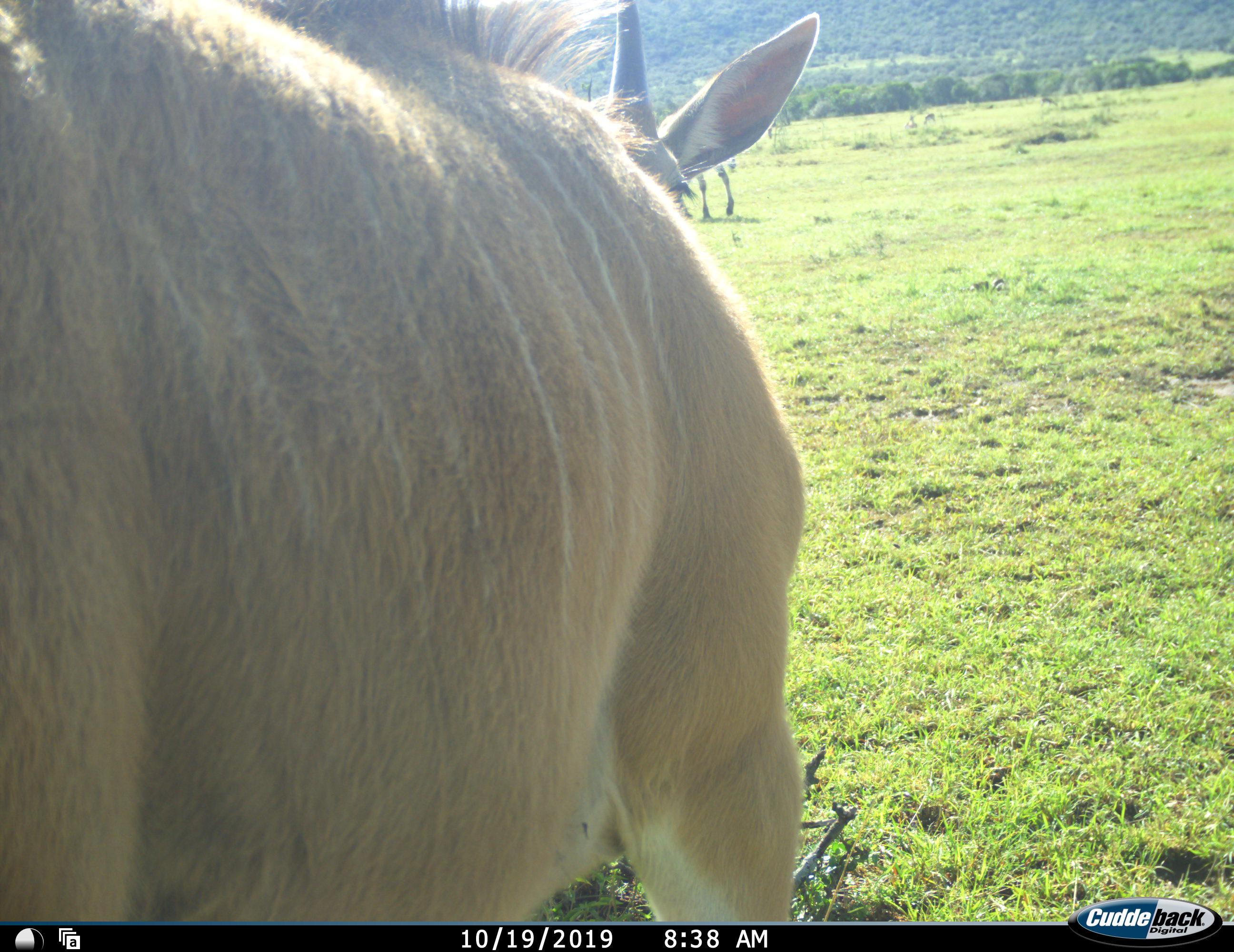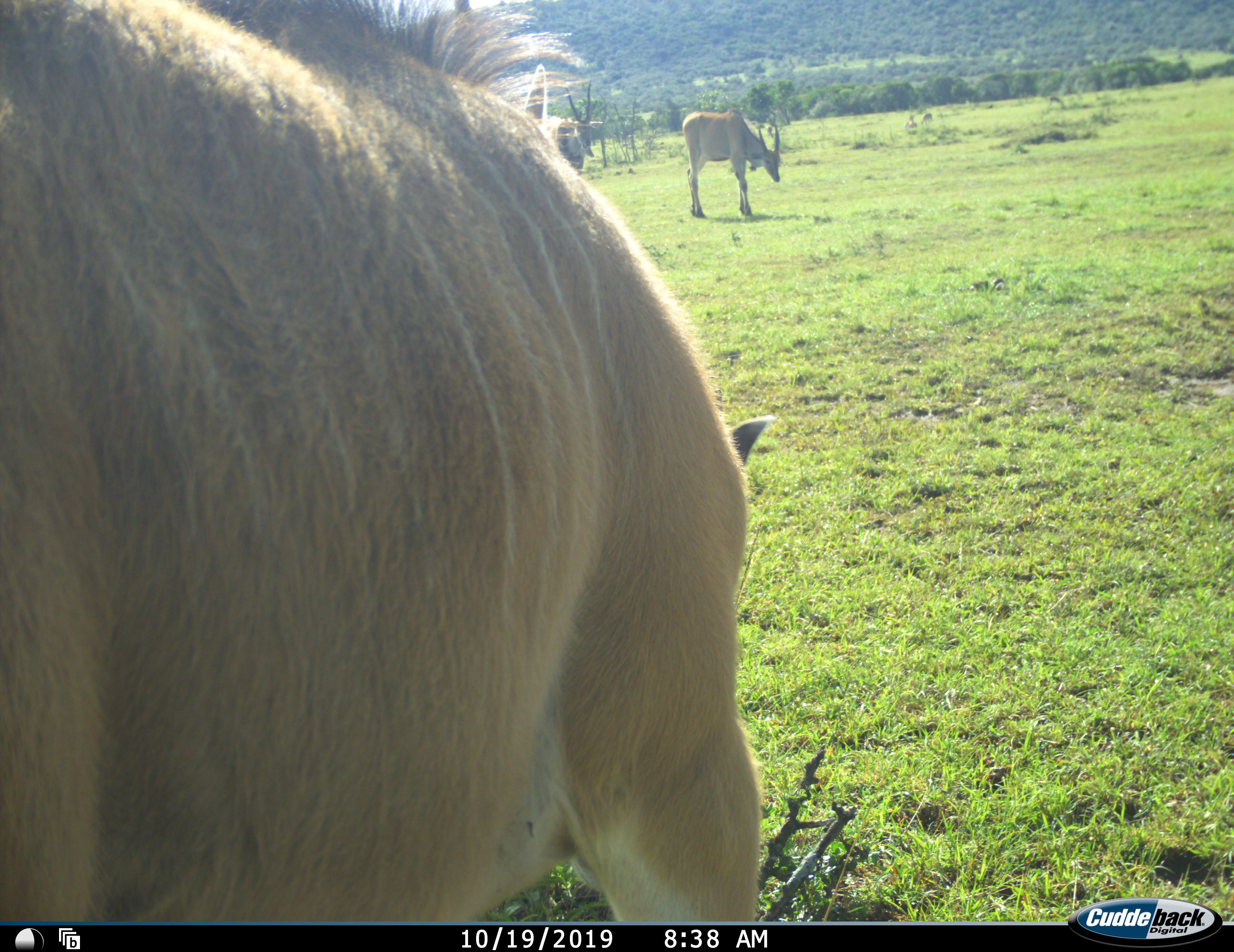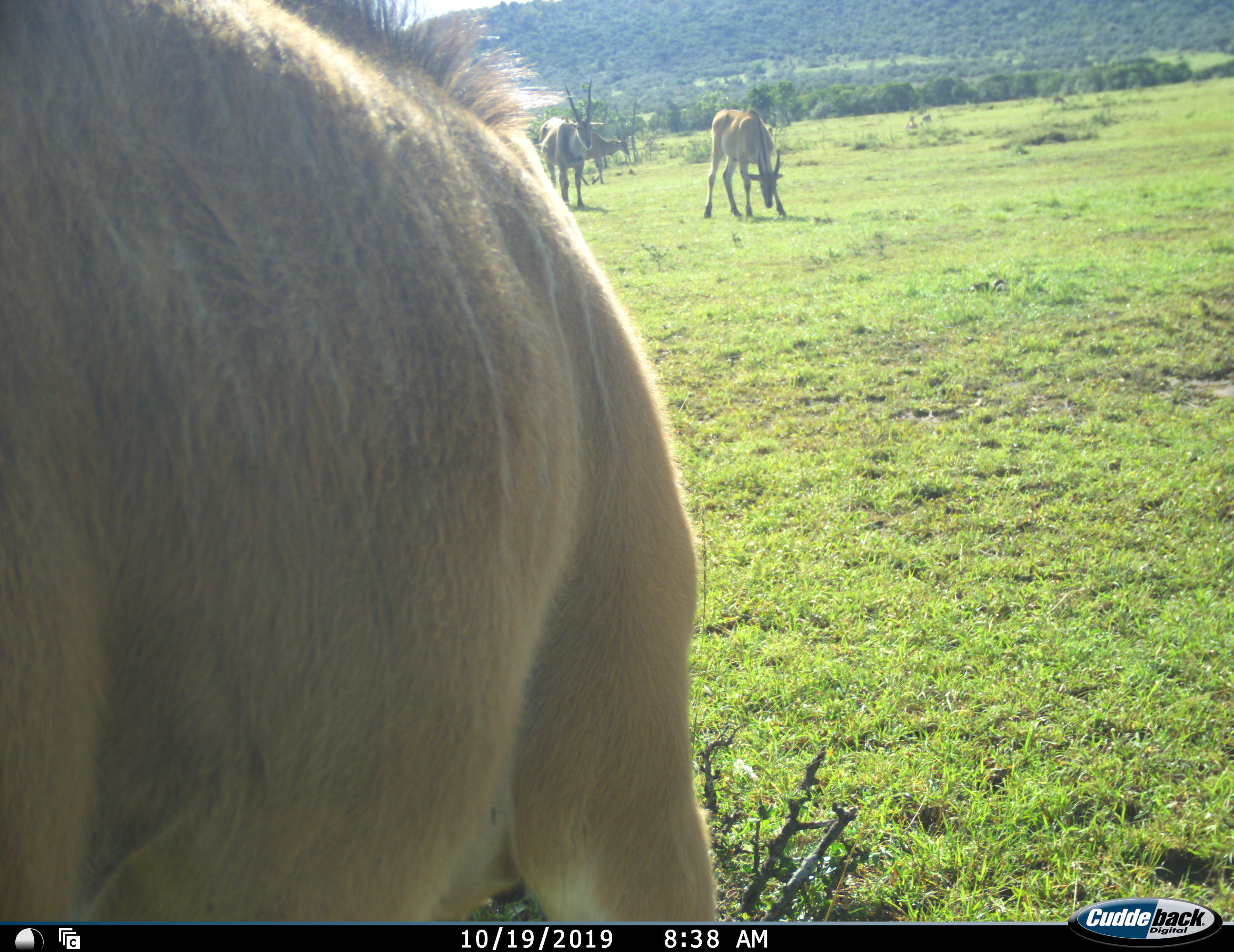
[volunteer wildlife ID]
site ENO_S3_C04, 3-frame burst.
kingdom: Animalia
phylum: Chordata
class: Mammalia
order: Artiodactyla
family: Bovidae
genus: Tragelaphus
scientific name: Tragelaphus oryx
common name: eland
Eland (Tragelaphus oryx), count 4. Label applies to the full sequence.